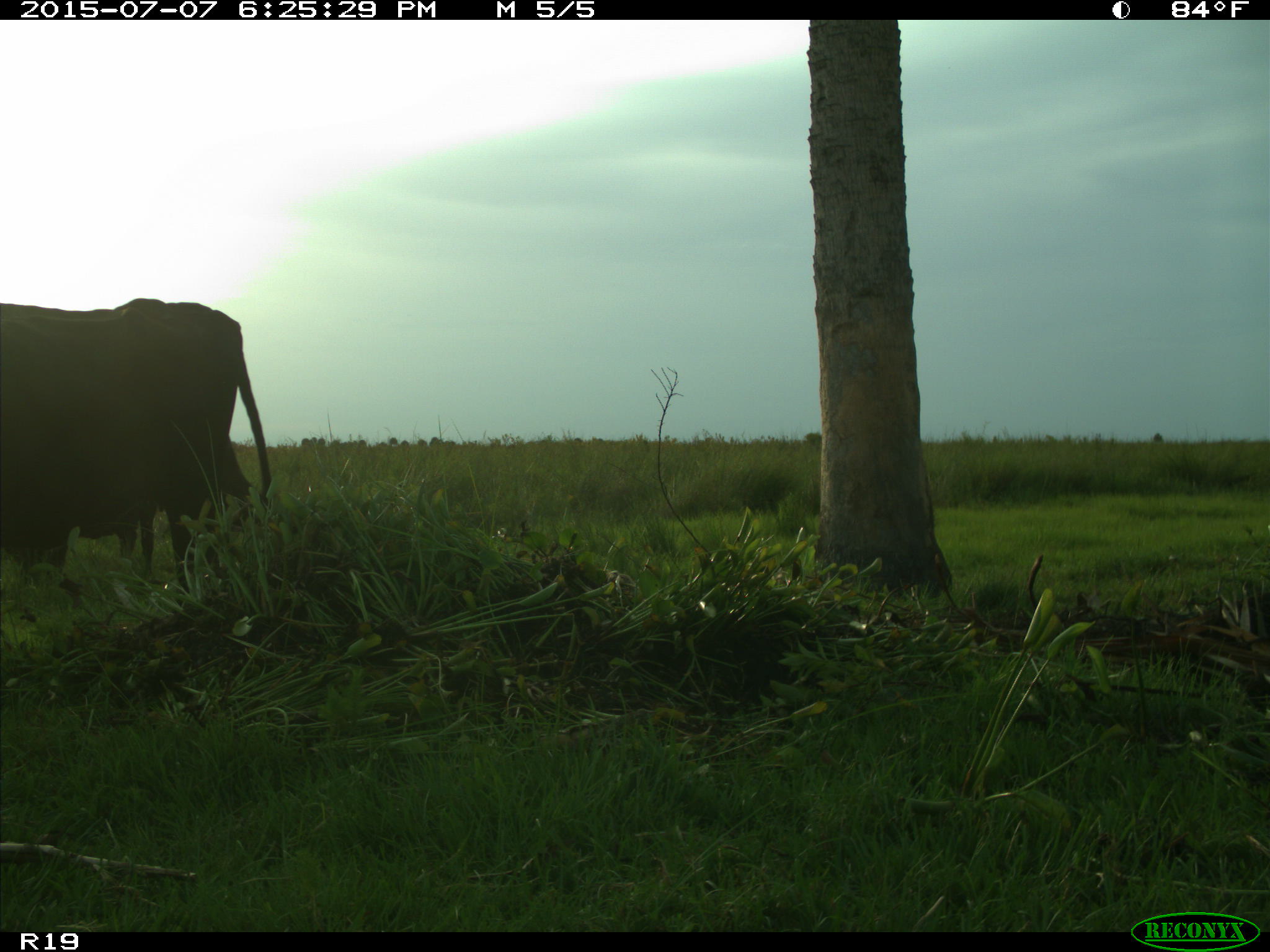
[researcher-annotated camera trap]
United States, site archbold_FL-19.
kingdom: Animalia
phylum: Chordata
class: Mammalia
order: Artiodactyla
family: Bovidae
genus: Bos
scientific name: Bos taurus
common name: domestic cow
Bos taurus (domestic cow).